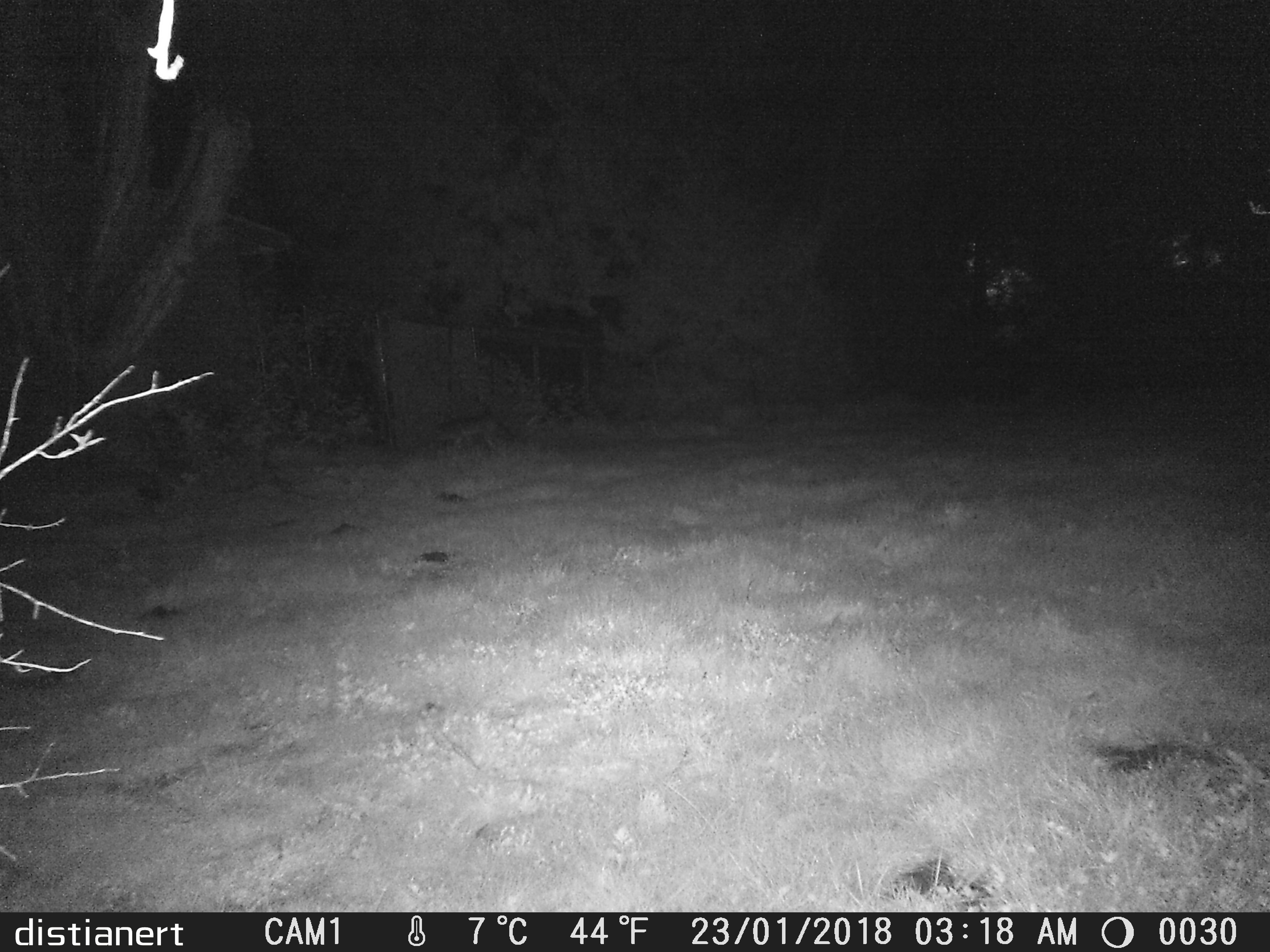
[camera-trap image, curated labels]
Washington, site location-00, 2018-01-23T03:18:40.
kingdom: Animalia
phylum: Chordata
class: Mammalia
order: Lagomorpha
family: Leporidae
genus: Sylvilagus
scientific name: Sylvilagus floridanus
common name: eastern cottontail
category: rabbit